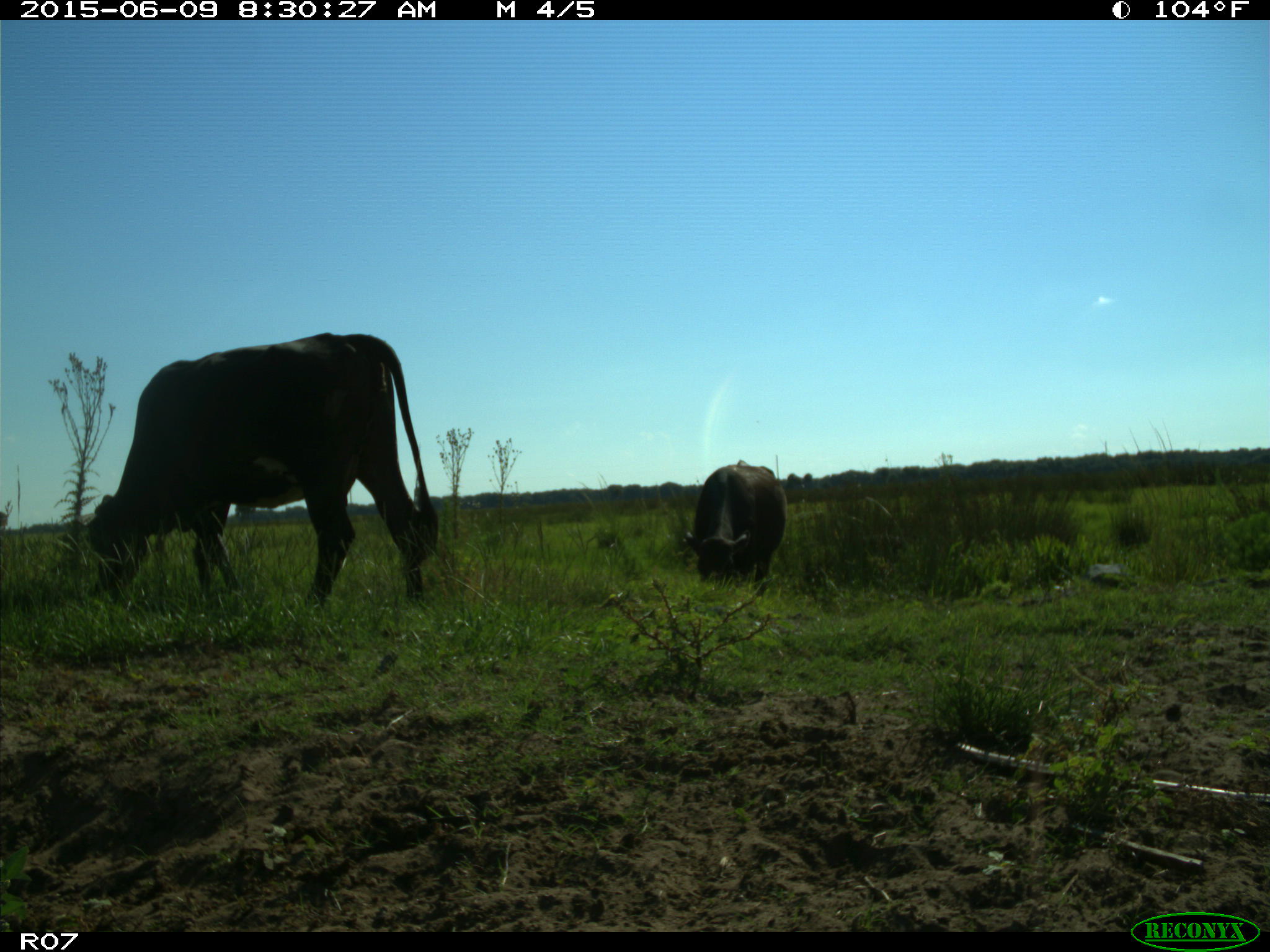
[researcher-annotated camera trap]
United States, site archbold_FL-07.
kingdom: Animalia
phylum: Chordata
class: Mammalia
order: Artiodactyla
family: Bovidae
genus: Bos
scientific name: Bos taurus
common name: domestic cow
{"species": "Bos taurus (domestic cow)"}